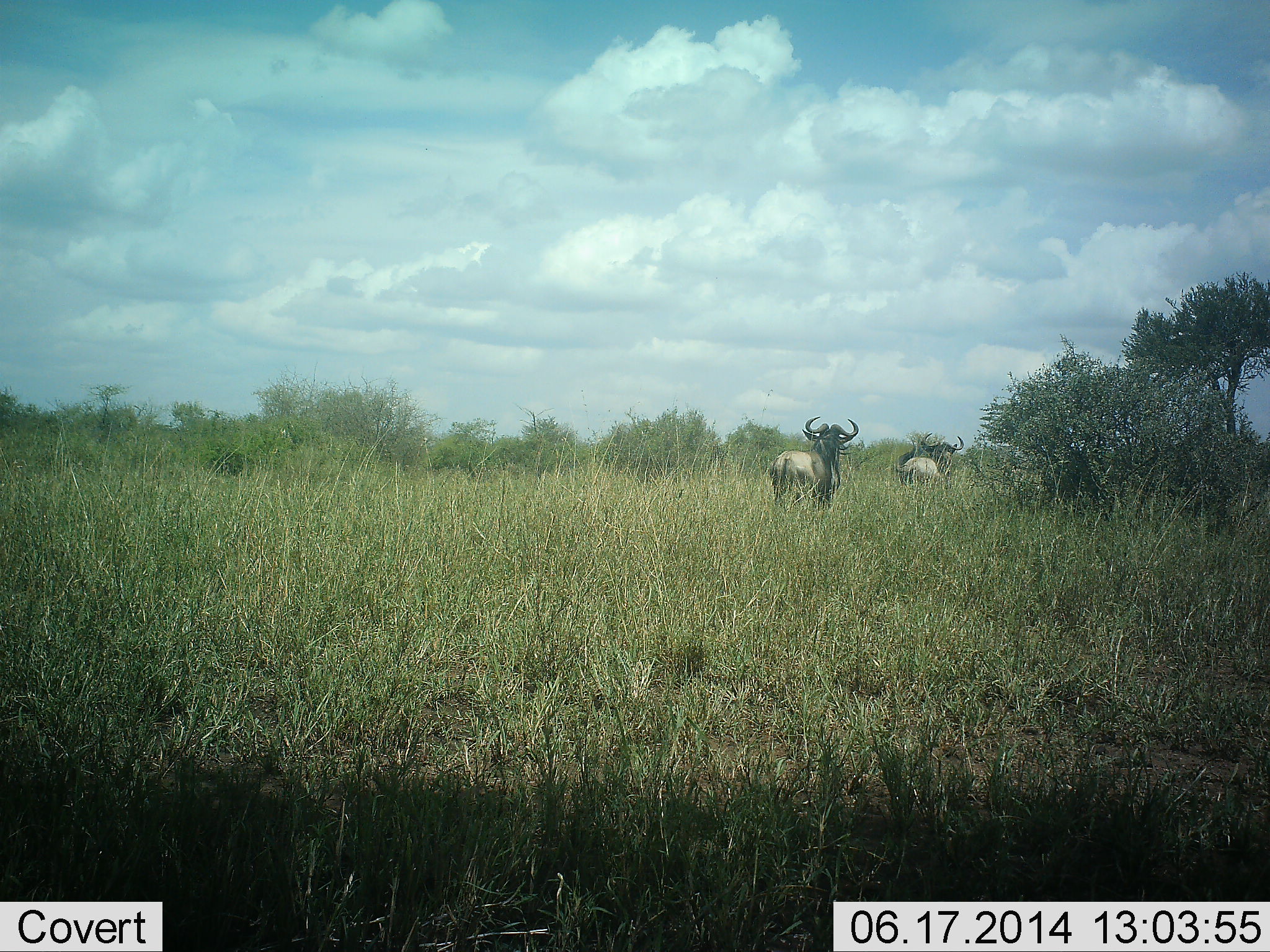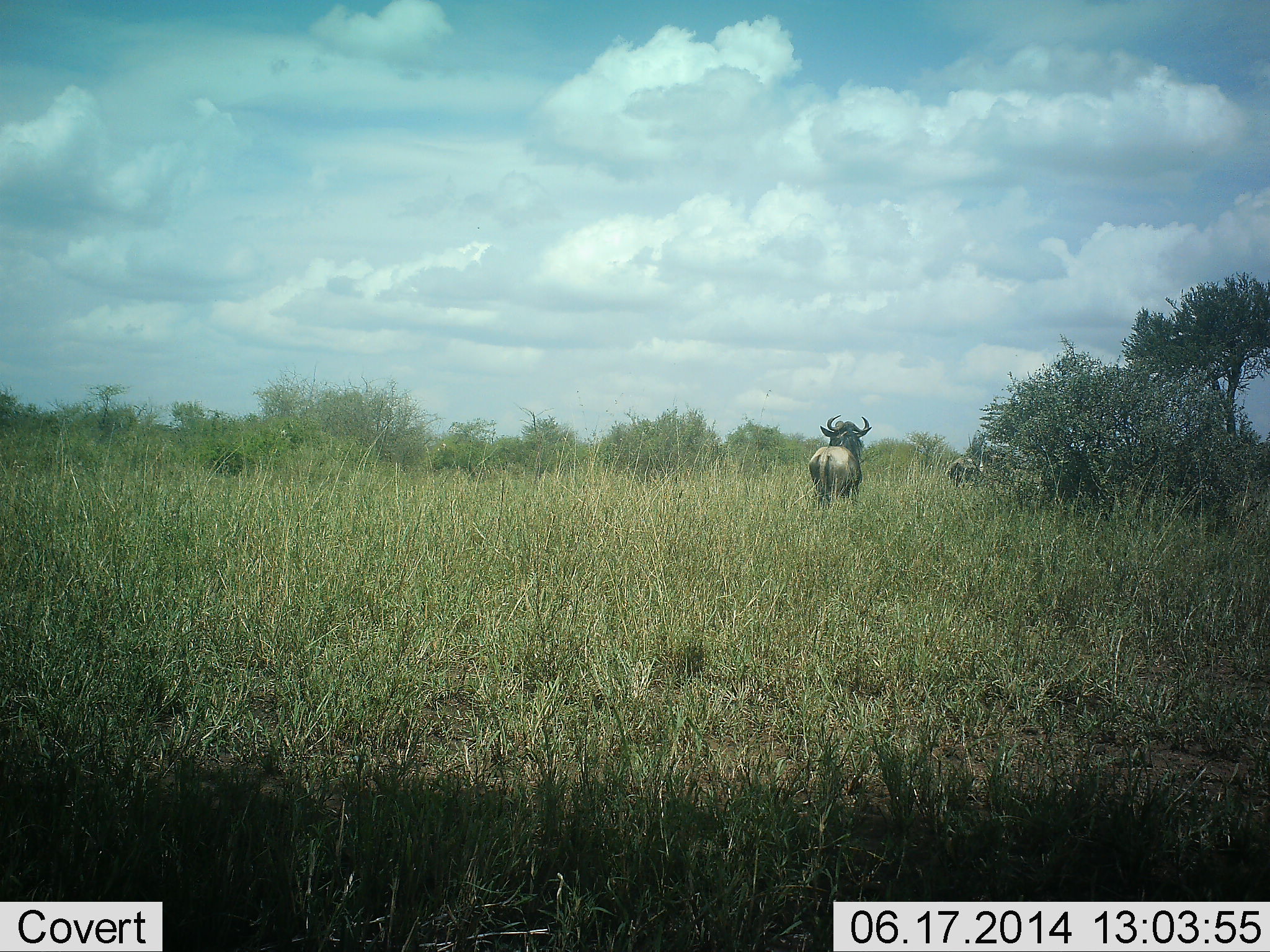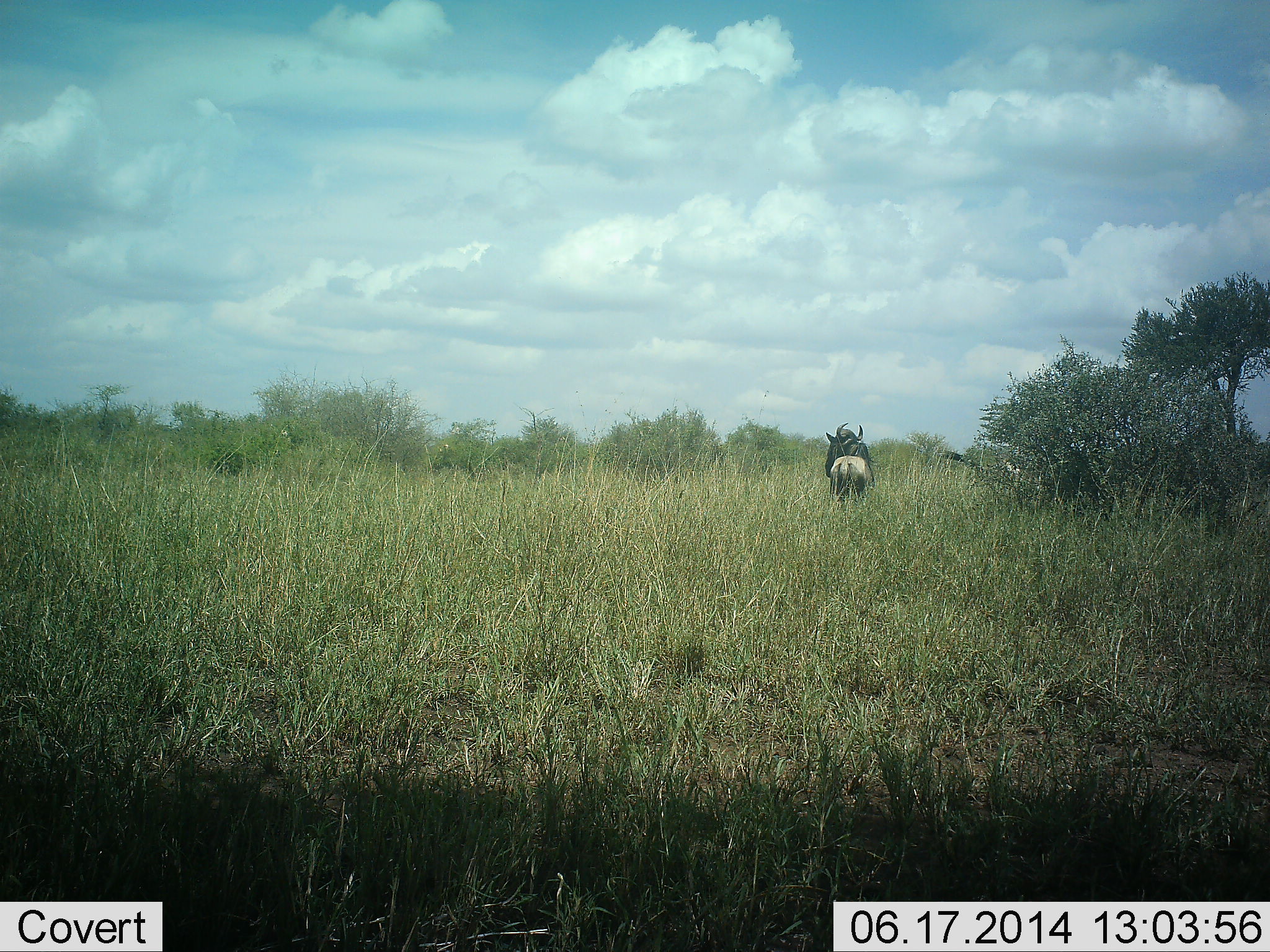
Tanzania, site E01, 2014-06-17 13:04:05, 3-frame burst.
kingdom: Animalia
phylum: Chordata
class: Mammalia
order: Artiodactyla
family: Bovidae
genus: Connochaetes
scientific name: Connochaetes taurinus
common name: blue wildebeest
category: wildebeest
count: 2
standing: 20%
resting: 10%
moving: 80%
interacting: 0%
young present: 0%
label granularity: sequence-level